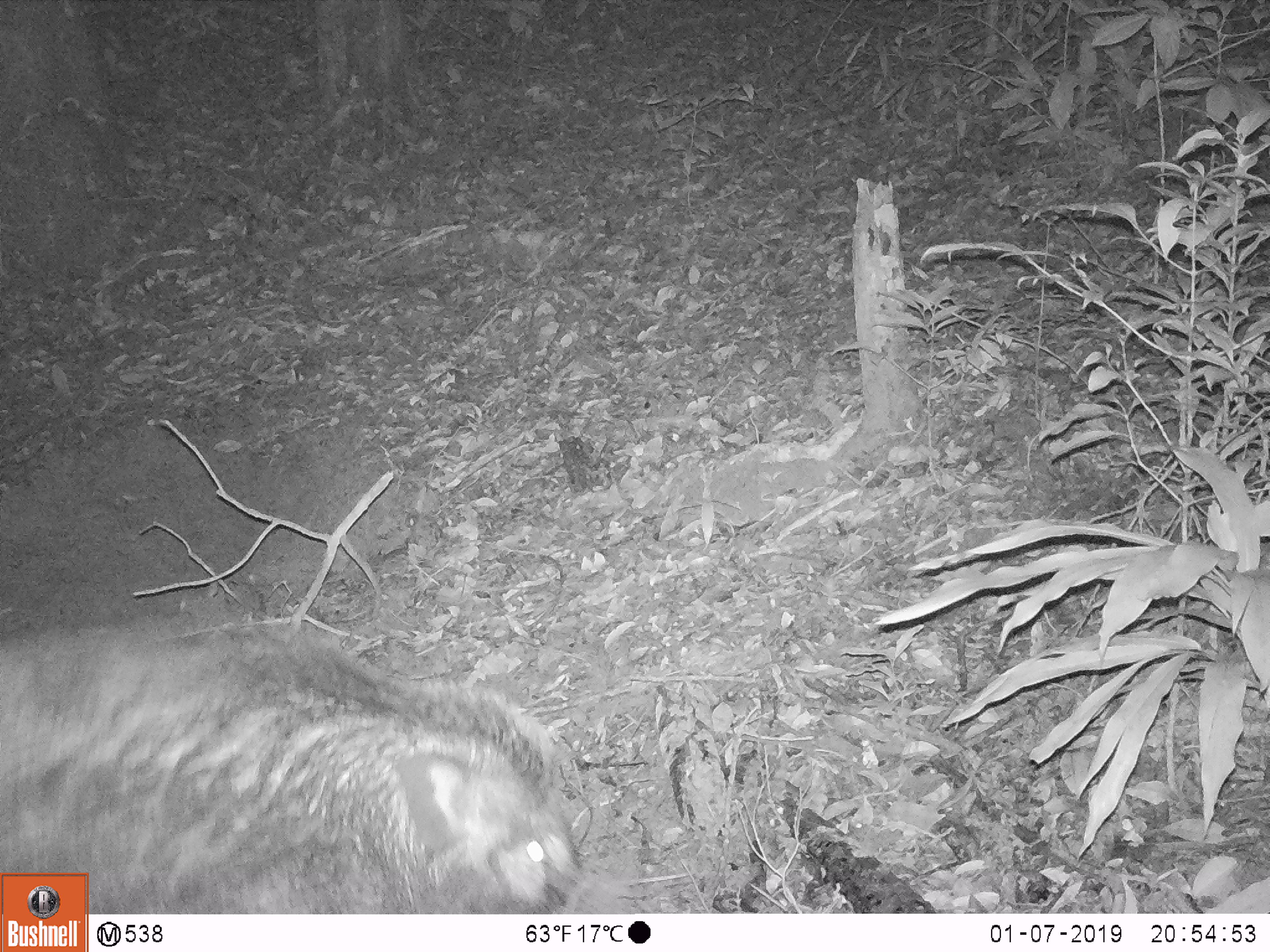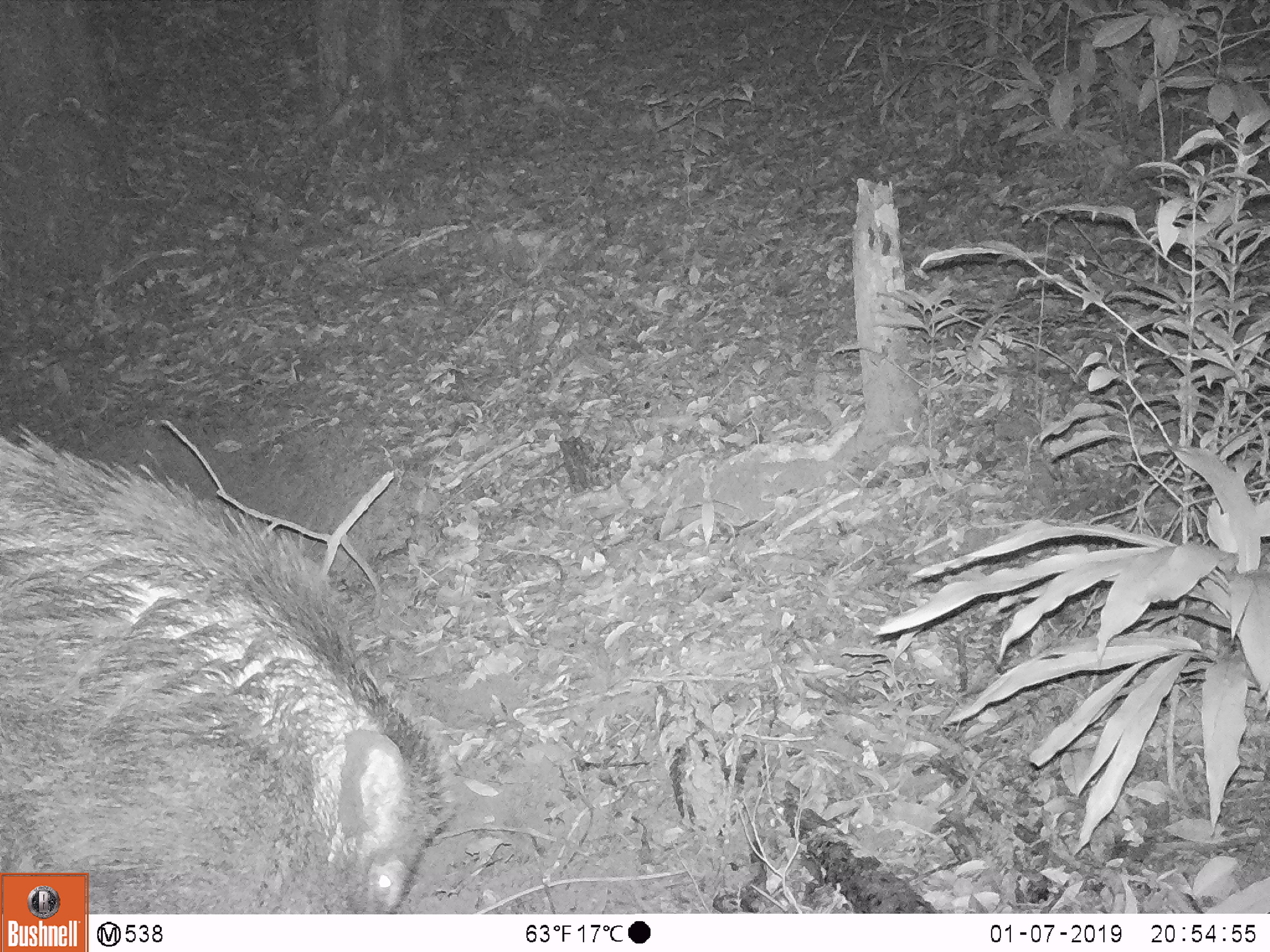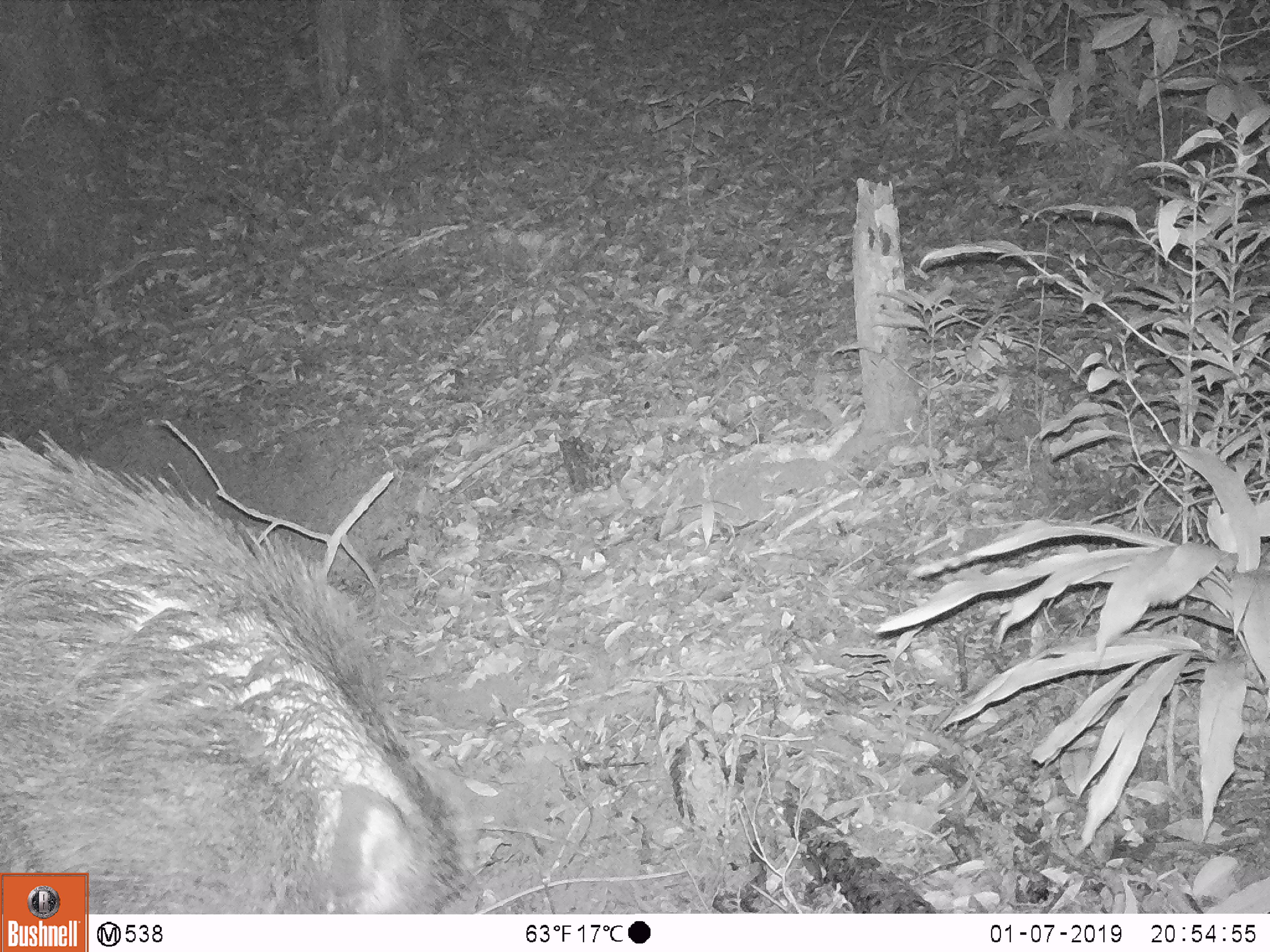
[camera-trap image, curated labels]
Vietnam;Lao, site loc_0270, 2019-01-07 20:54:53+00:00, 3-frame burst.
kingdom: Animalia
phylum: Chordata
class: Mammalia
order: Artiodactyla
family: Suidae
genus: Sus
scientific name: Sus scrofa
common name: eurasian wild pig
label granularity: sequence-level